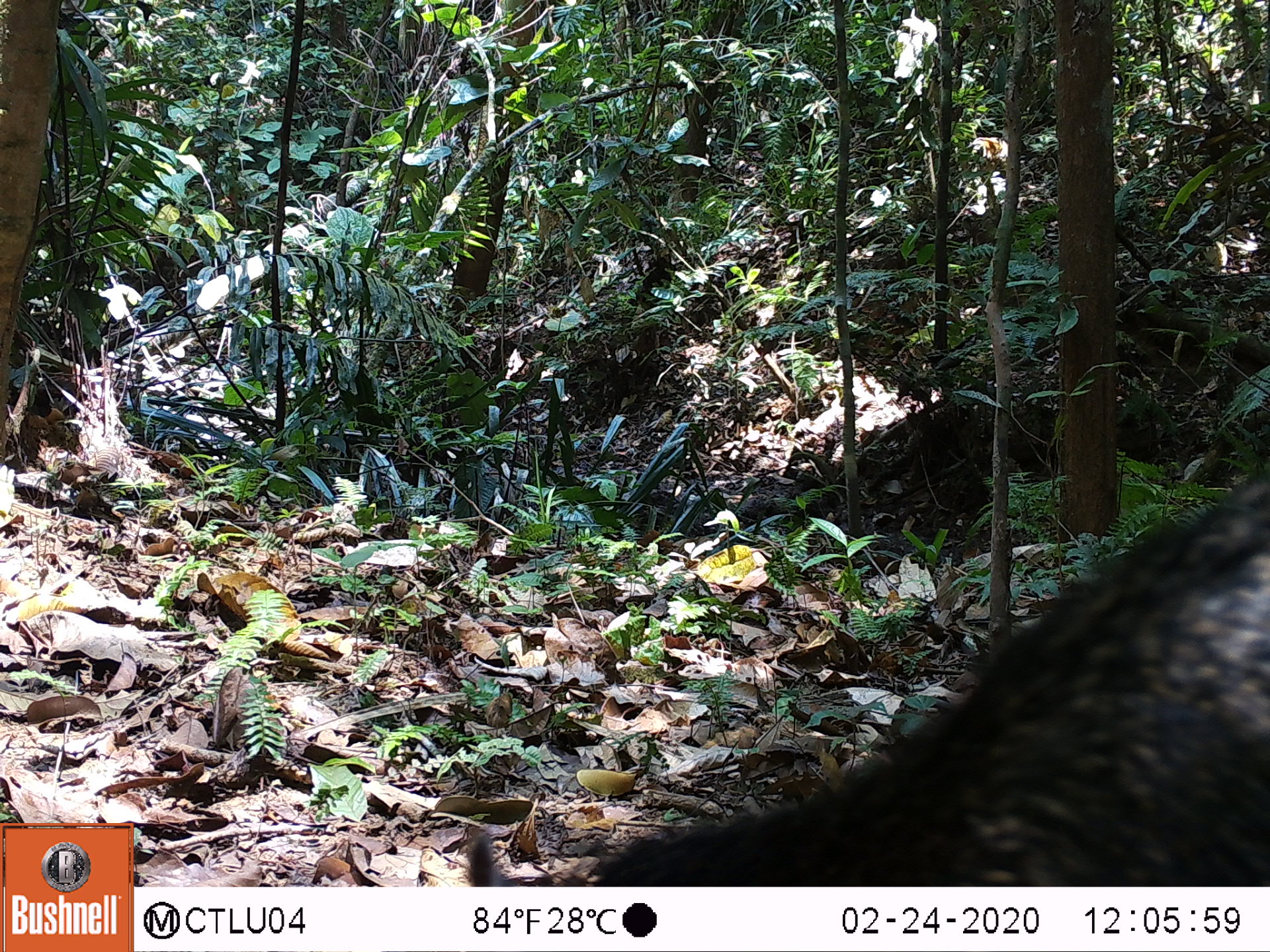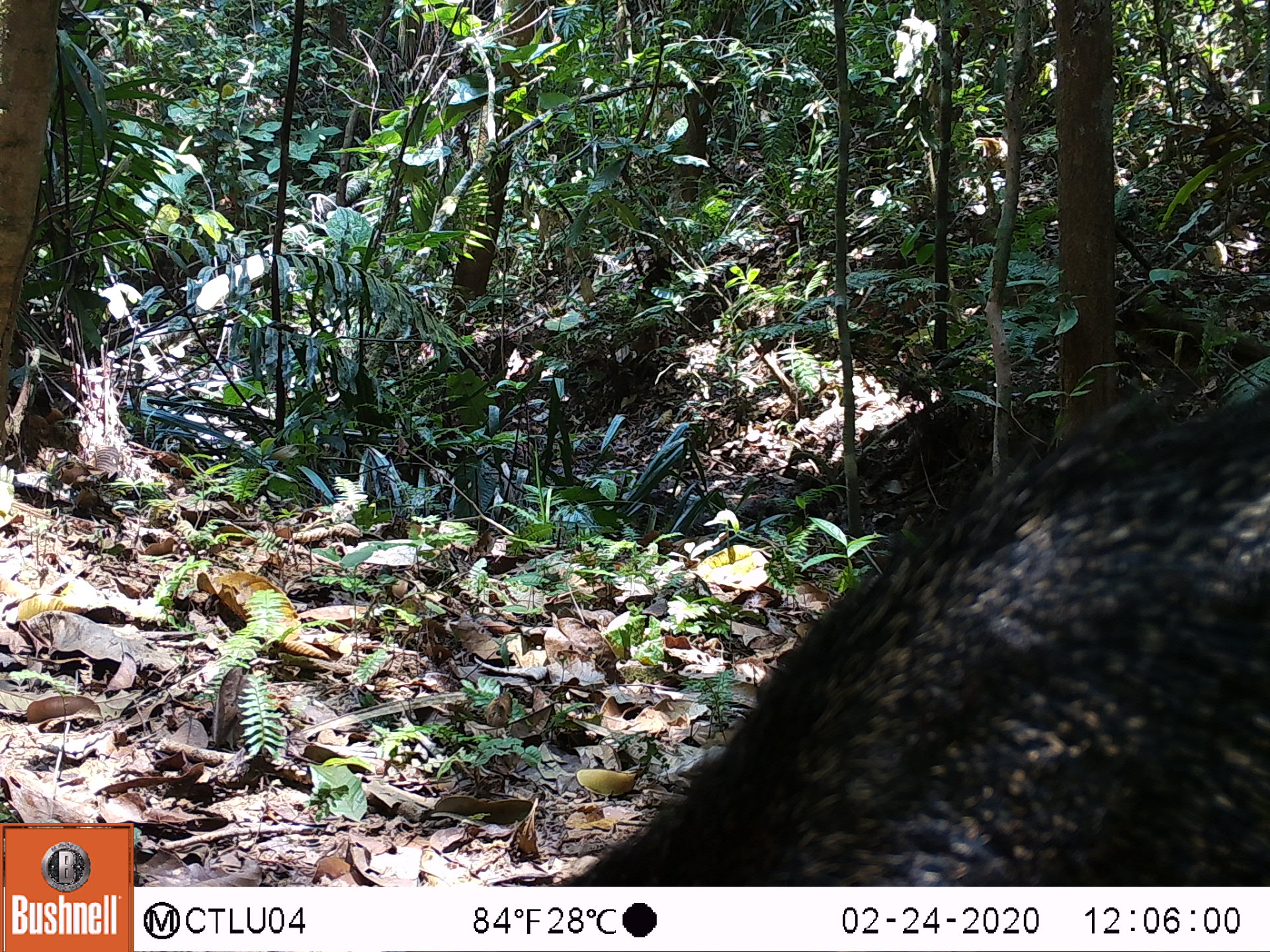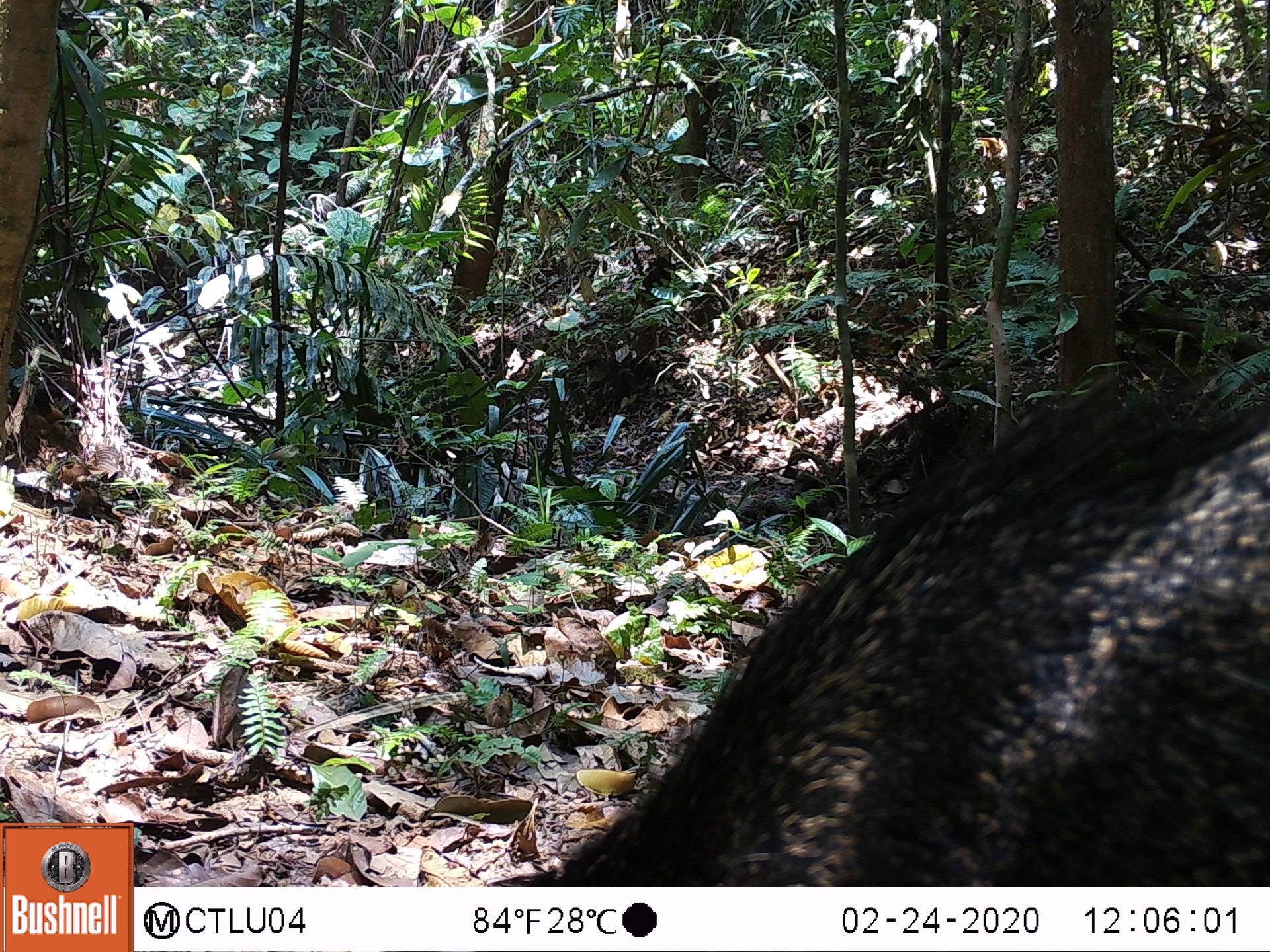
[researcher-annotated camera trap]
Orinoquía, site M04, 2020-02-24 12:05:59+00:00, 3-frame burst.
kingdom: Animalia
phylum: Chordata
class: Mammalia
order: Artiodactyla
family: Tayassuidae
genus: Pecari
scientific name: Pecari tajacu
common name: collared peccary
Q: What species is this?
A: Collared peccary (Pecari tajacu).